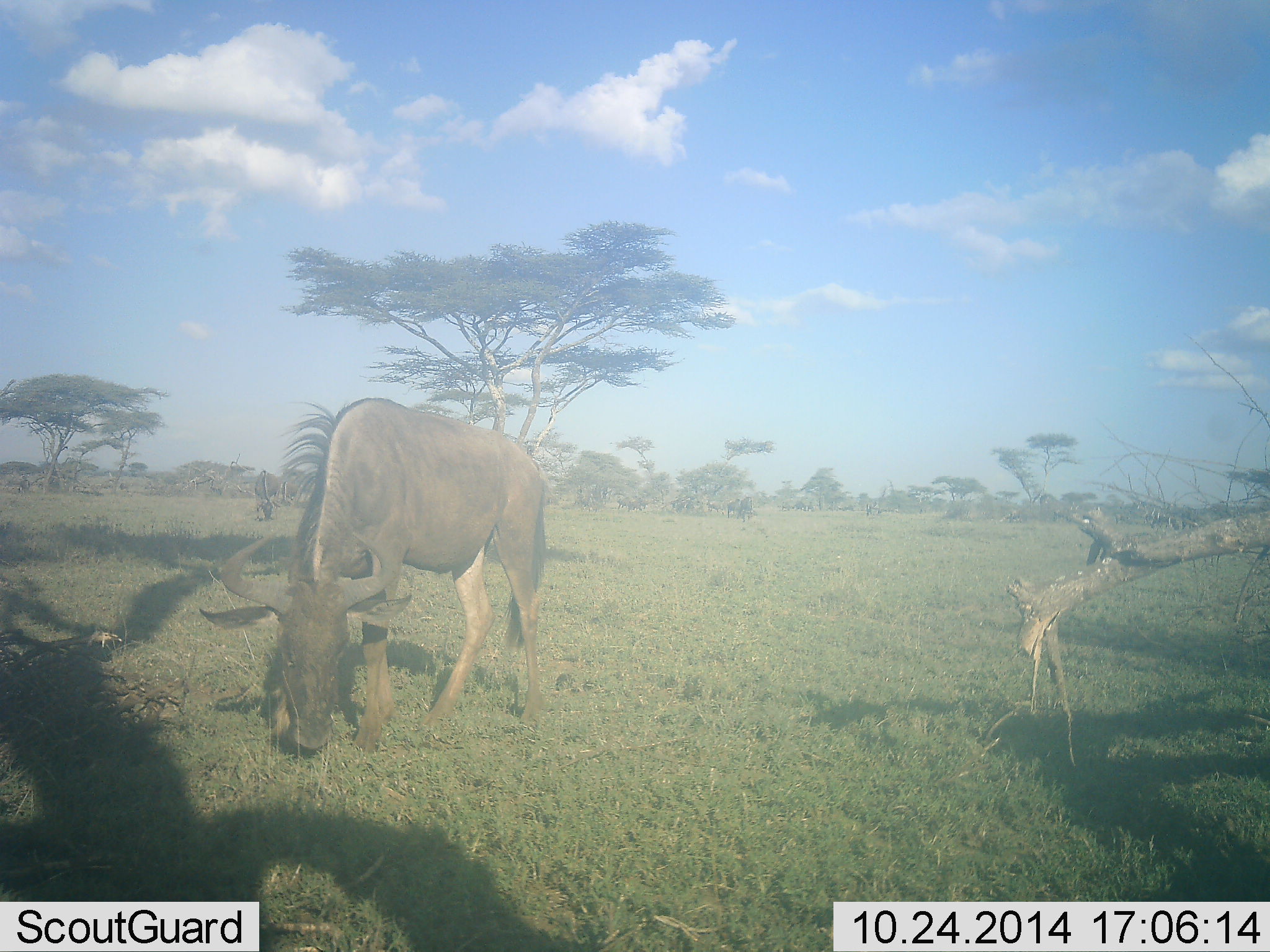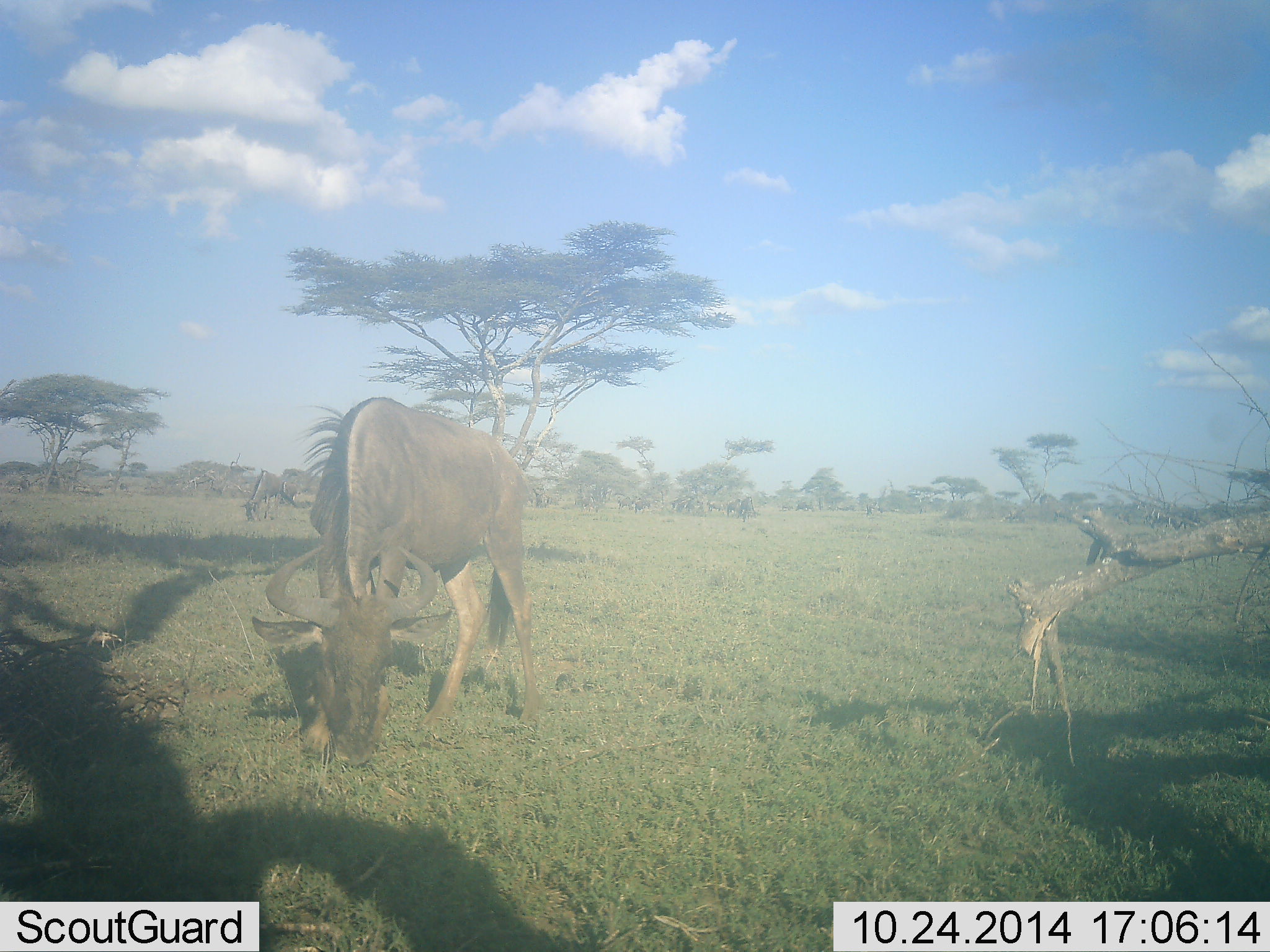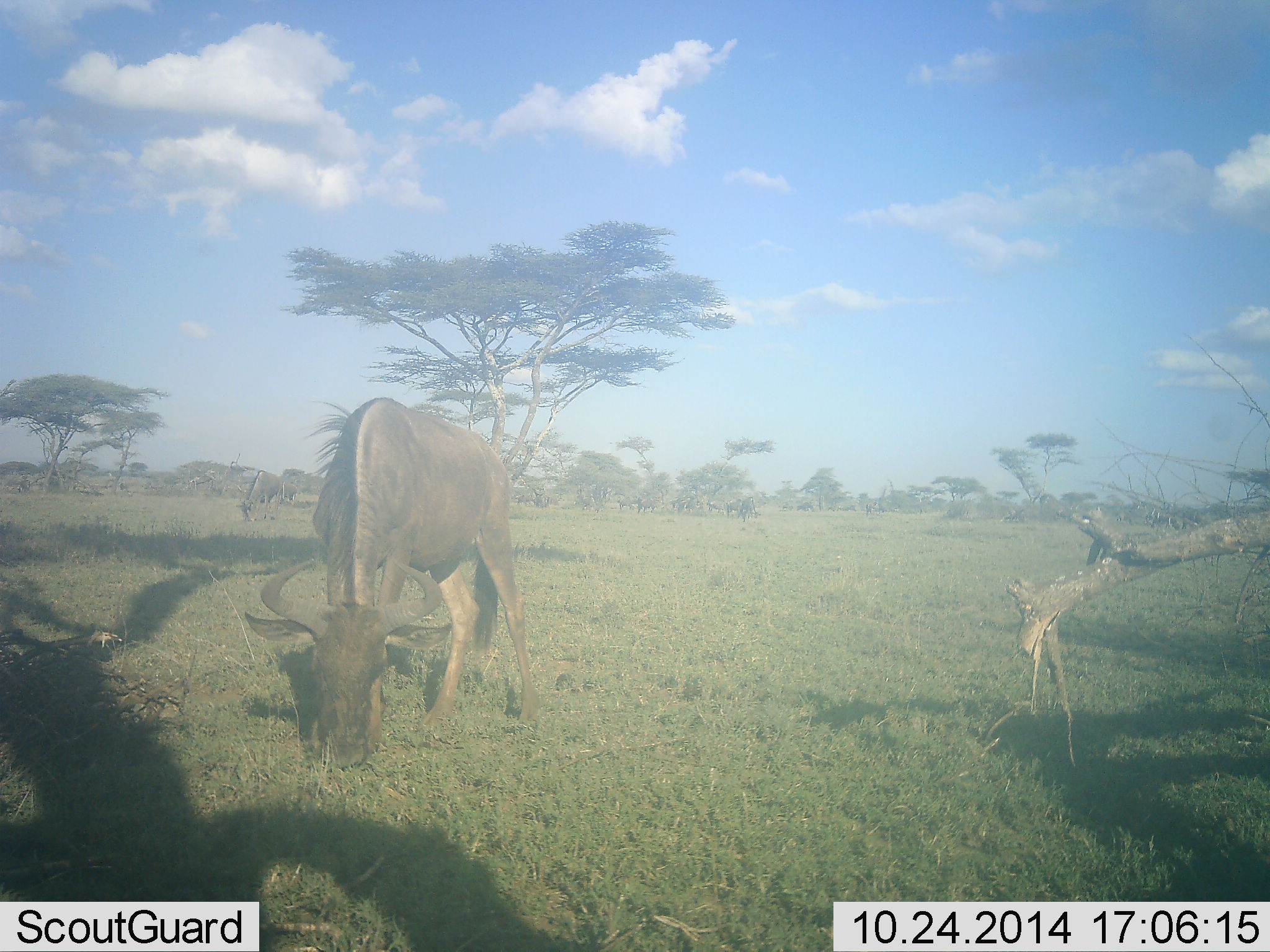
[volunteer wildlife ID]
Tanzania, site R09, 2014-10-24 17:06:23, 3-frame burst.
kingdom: Animalia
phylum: Chordata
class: Mammalia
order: Artiodactyla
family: Bovidae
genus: Connochaetes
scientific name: Connochaetes taurinus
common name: blue wildebeest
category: wildebeest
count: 2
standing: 10%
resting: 0%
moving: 0%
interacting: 0%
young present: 0%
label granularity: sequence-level